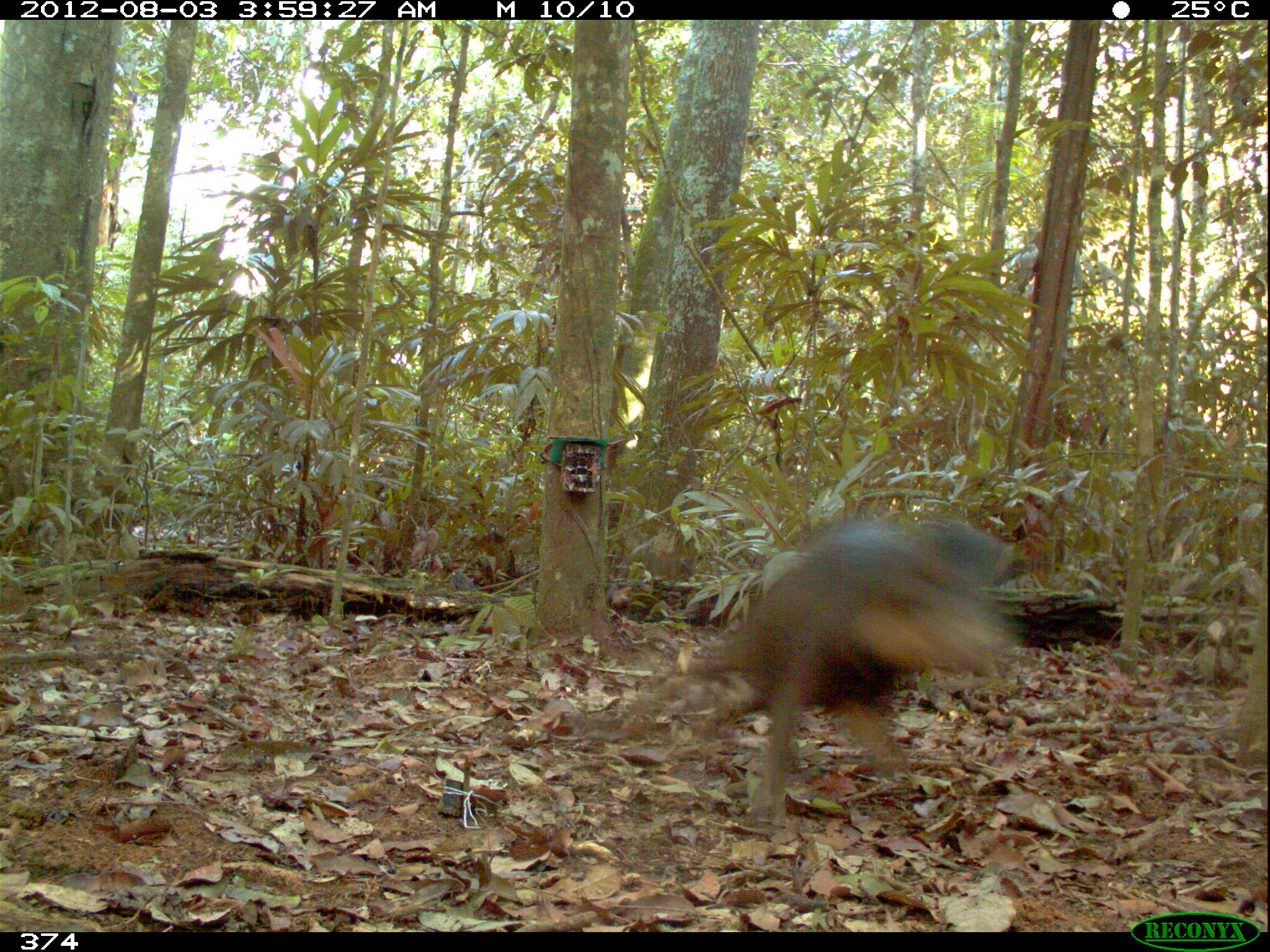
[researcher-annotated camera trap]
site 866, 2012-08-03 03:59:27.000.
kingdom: Animalia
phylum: Chordata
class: Mammalia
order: Artiodactyla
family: Tayassuidae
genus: Tayassu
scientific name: Tayassu pecari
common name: white-lipped peccary